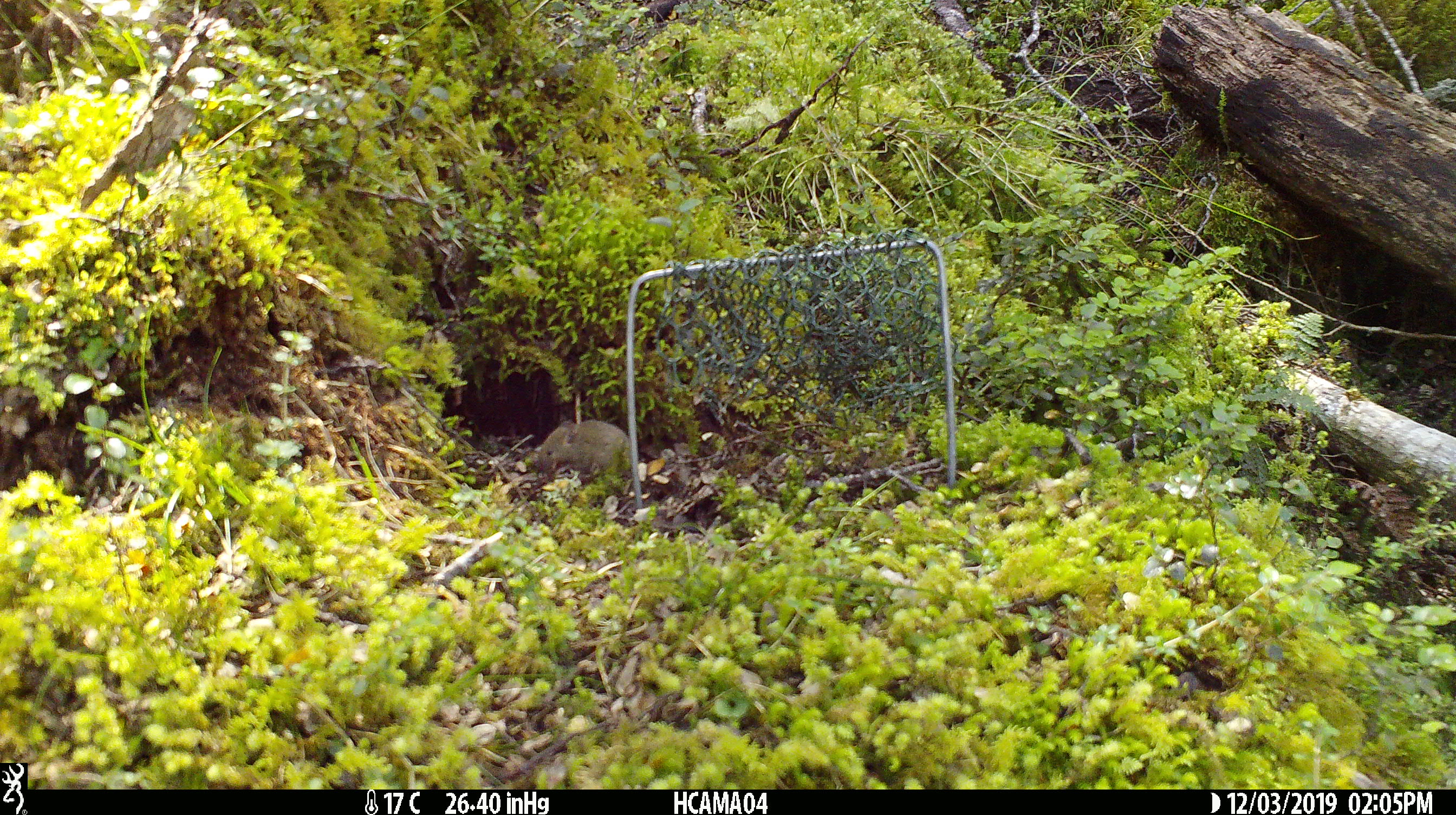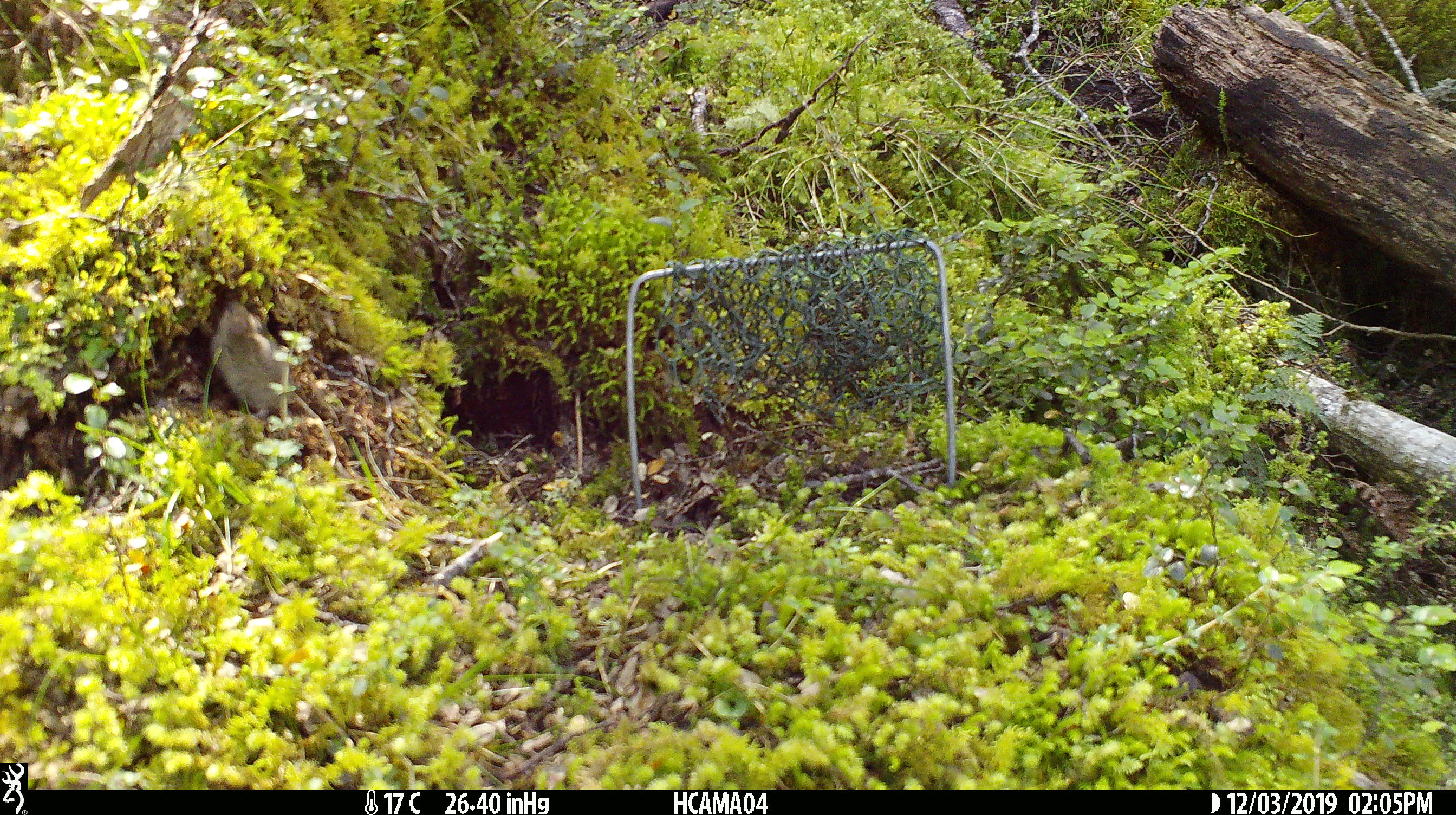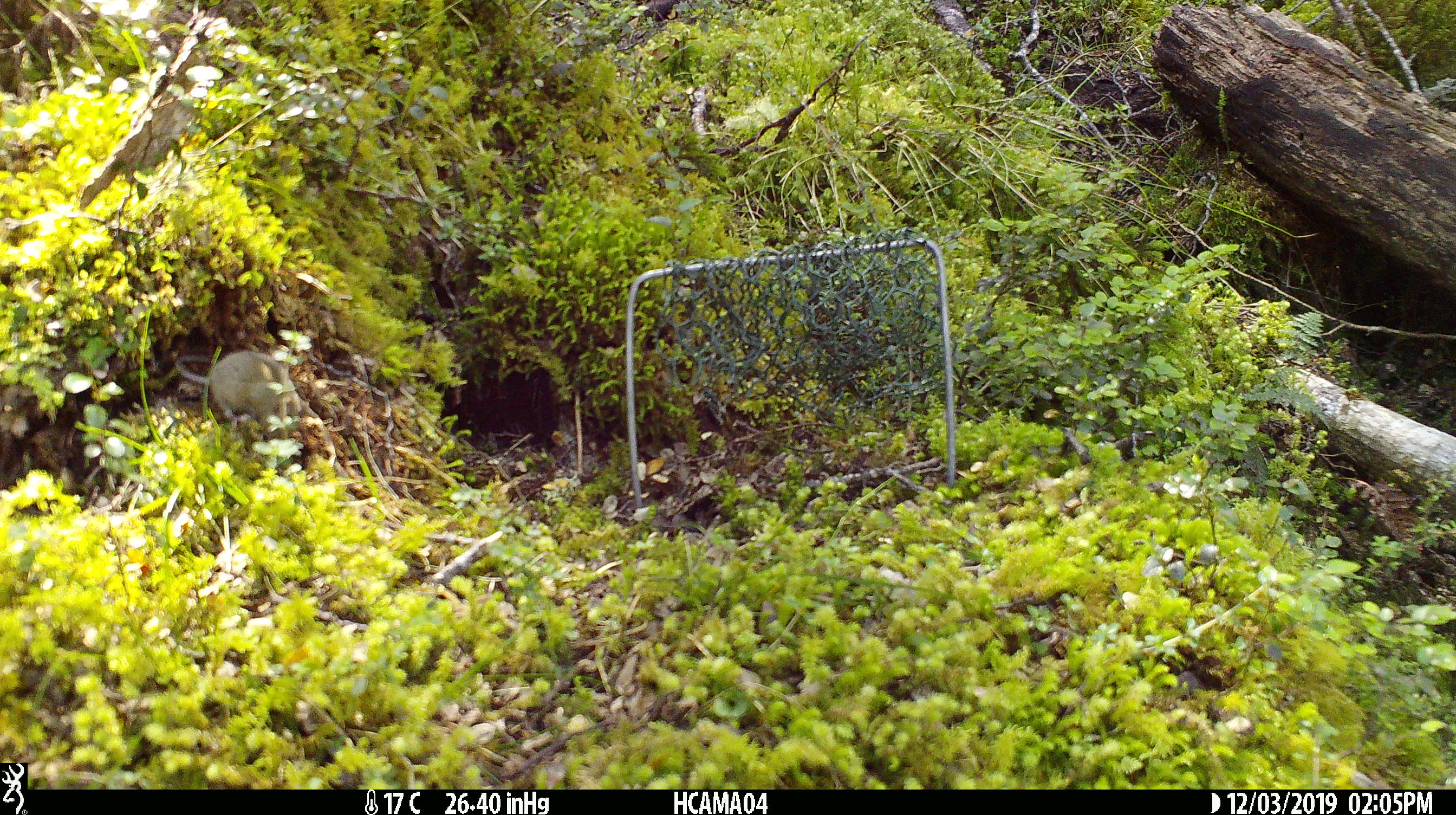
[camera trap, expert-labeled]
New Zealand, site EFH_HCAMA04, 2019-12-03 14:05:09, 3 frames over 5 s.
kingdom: Animalia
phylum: Chordata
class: Mammalia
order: Rodentia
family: Muridae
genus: Mus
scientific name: Mus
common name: mouse